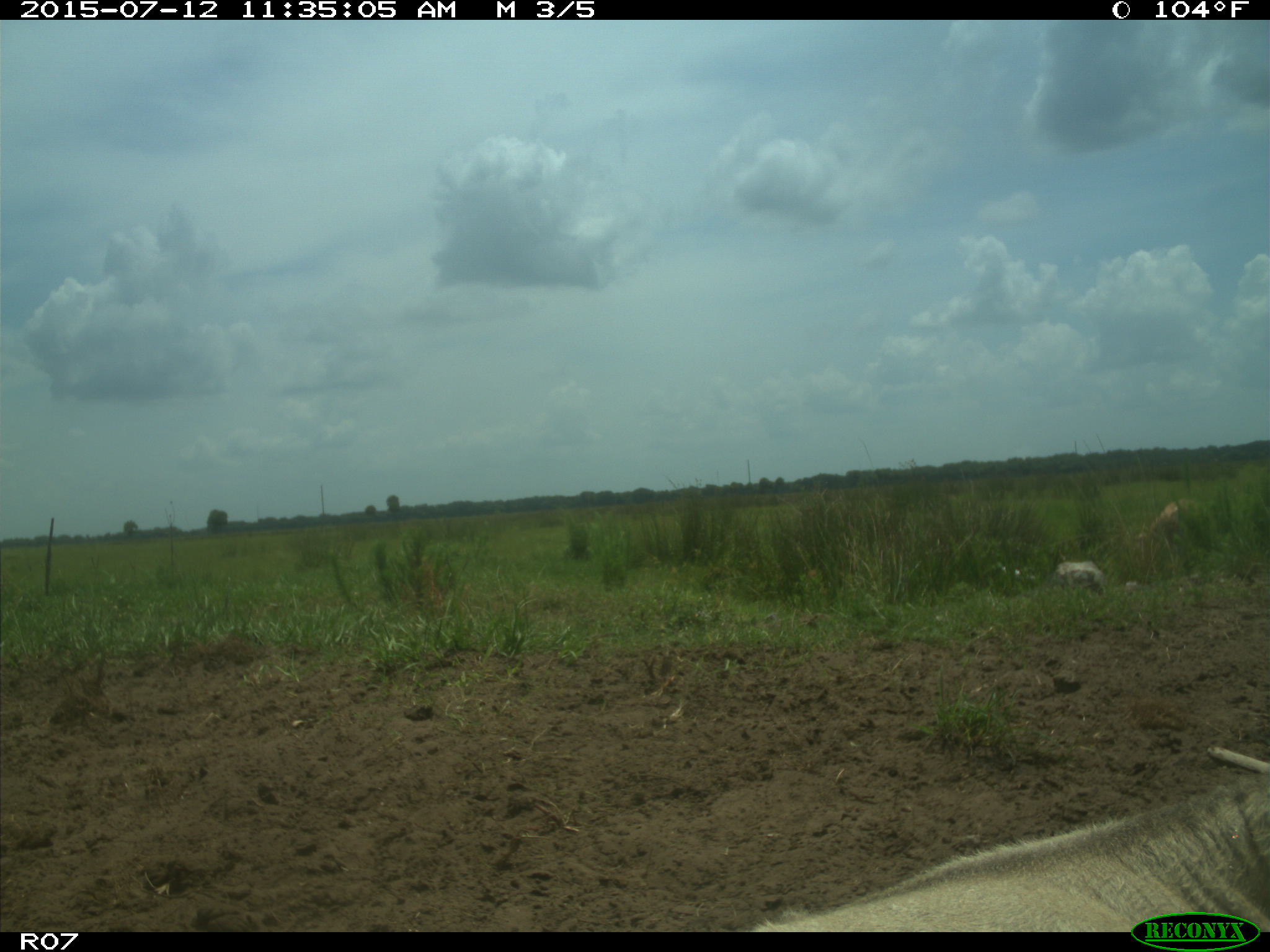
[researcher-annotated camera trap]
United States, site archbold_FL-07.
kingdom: Animalia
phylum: Chordata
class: Mammalia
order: Artiodactyla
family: Bovidae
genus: Bos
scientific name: Bos taurus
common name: domestic cow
Bos taurus (domestic cow).